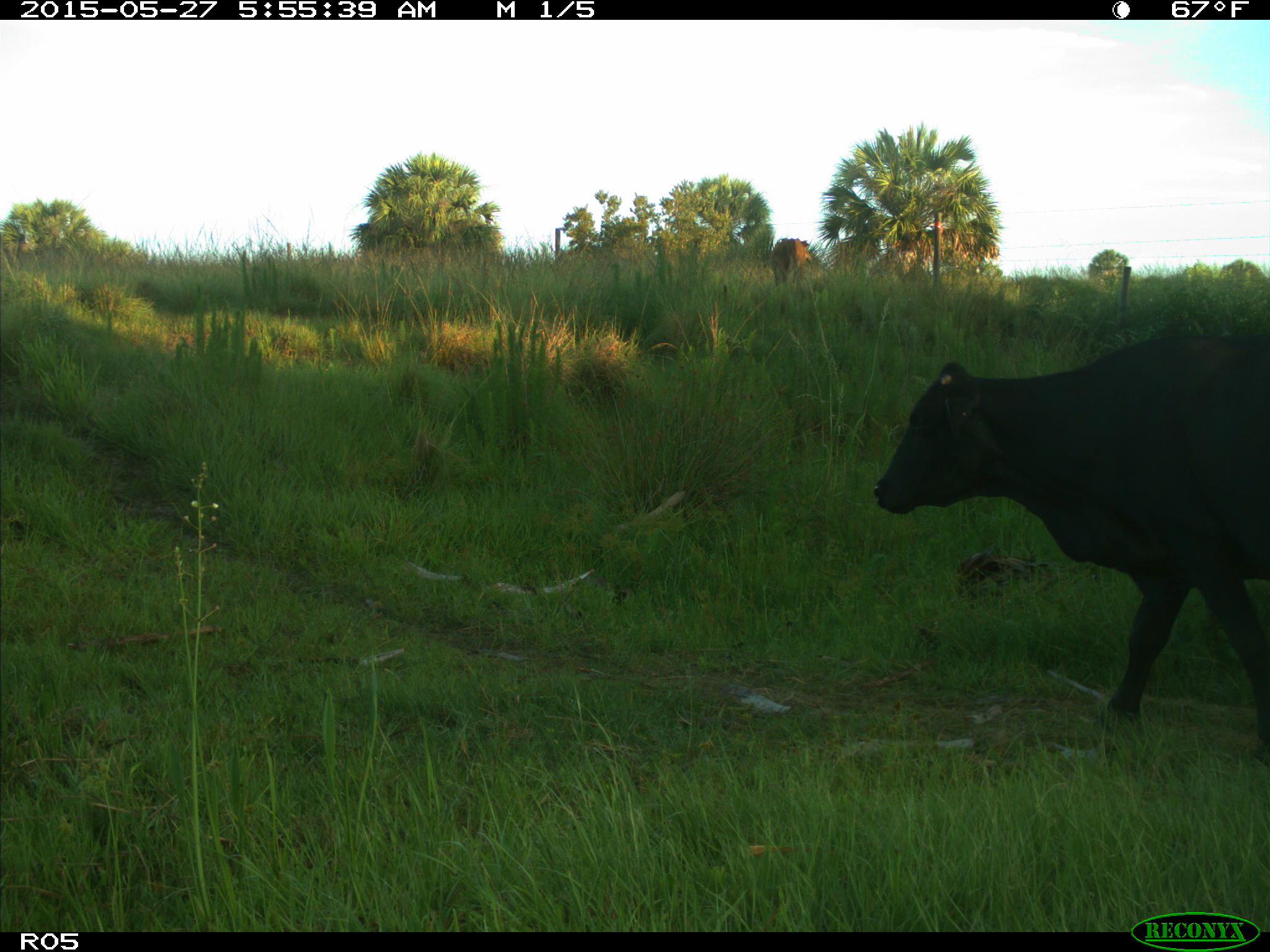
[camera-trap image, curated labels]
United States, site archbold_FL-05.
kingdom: Animalia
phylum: Chordata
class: Mammalia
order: Artiodactyla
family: Bovidae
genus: Bos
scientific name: Bos taurus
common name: domestic cow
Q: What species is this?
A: Bos taurus (domestic cow).